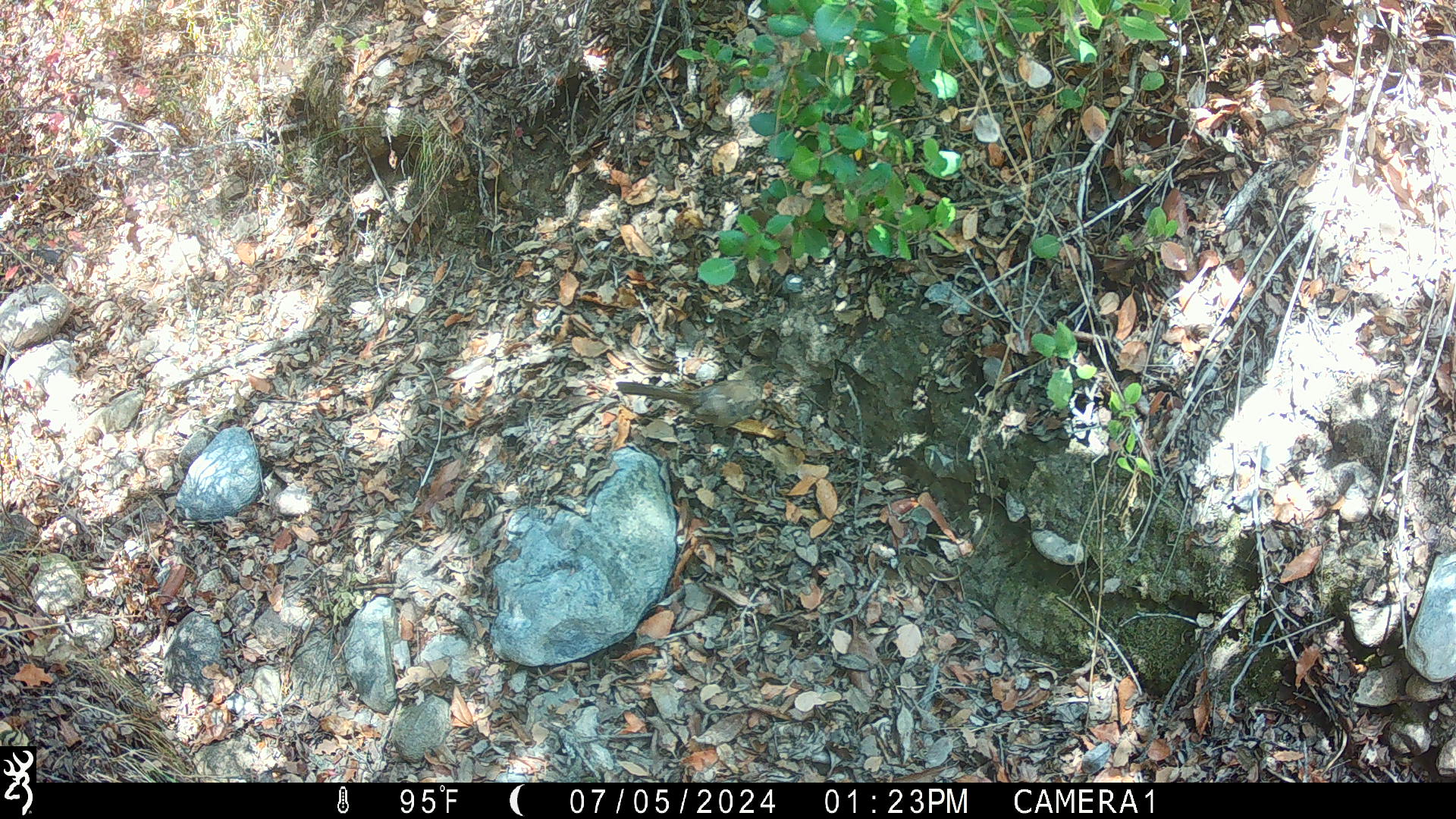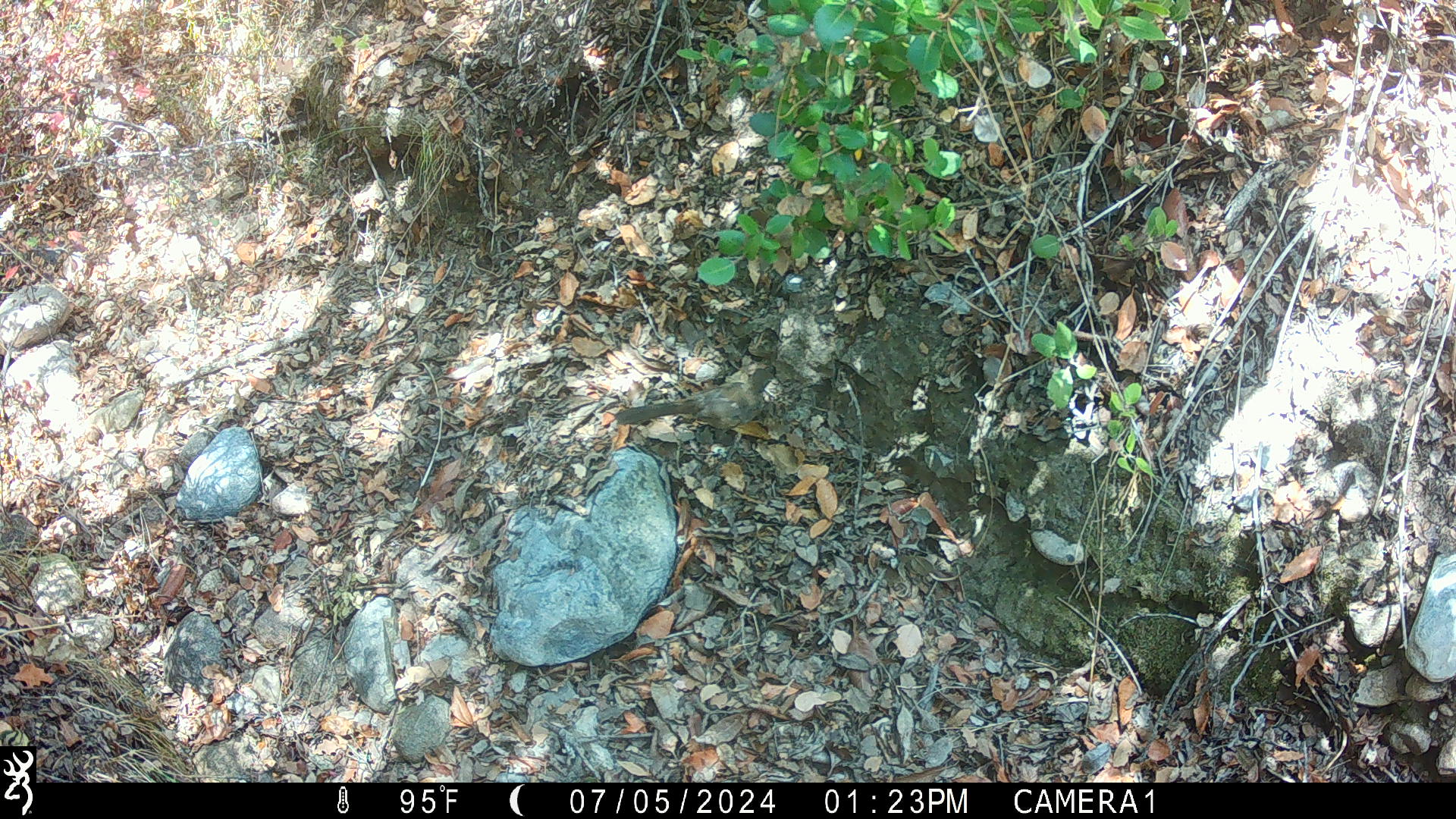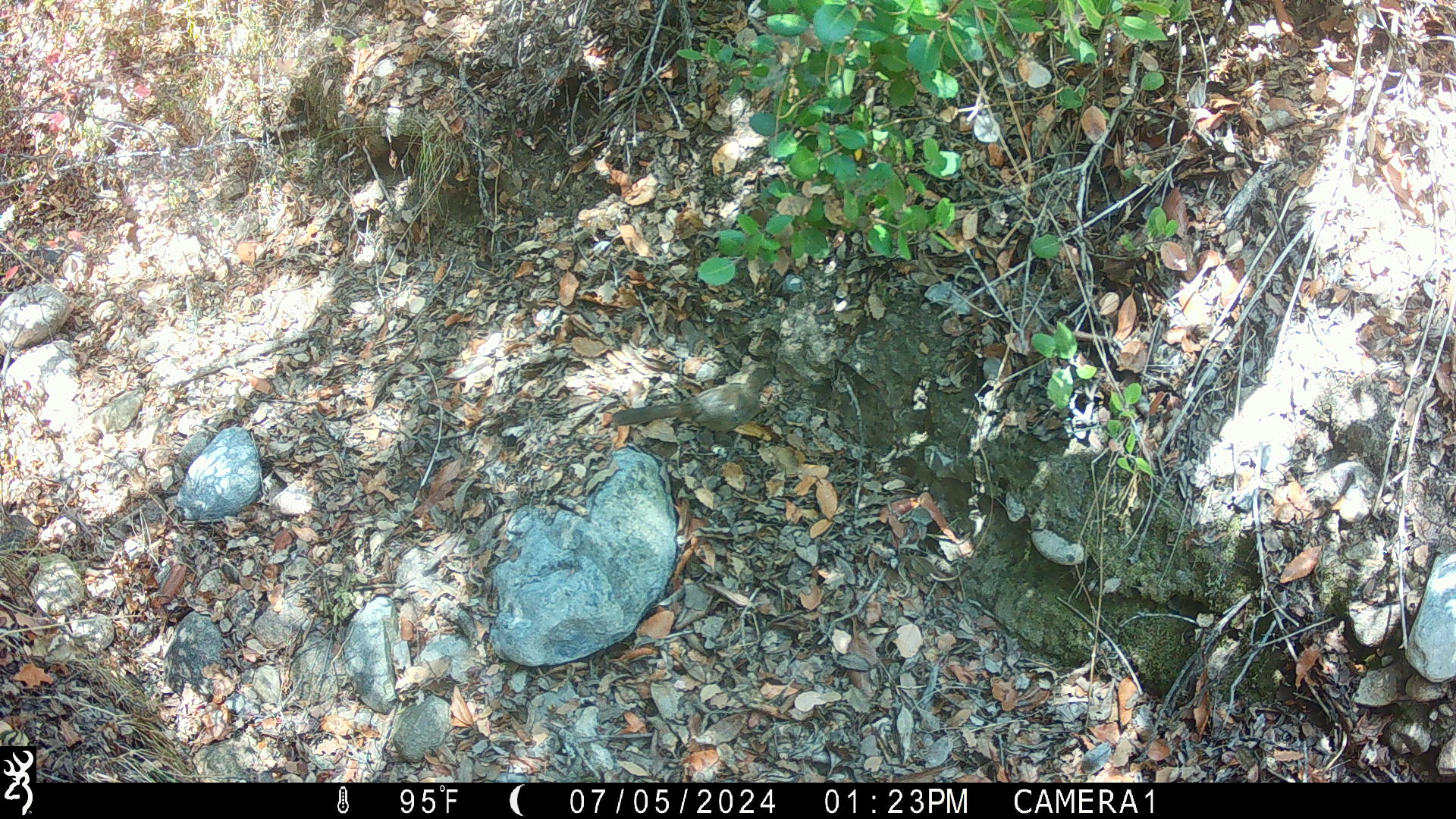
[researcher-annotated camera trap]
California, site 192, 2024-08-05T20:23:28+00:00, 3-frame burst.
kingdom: Animalia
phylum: Chordata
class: Aves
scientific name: Aves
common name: bird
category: unknown bird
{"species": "unknown bird (bird) (Aves)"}